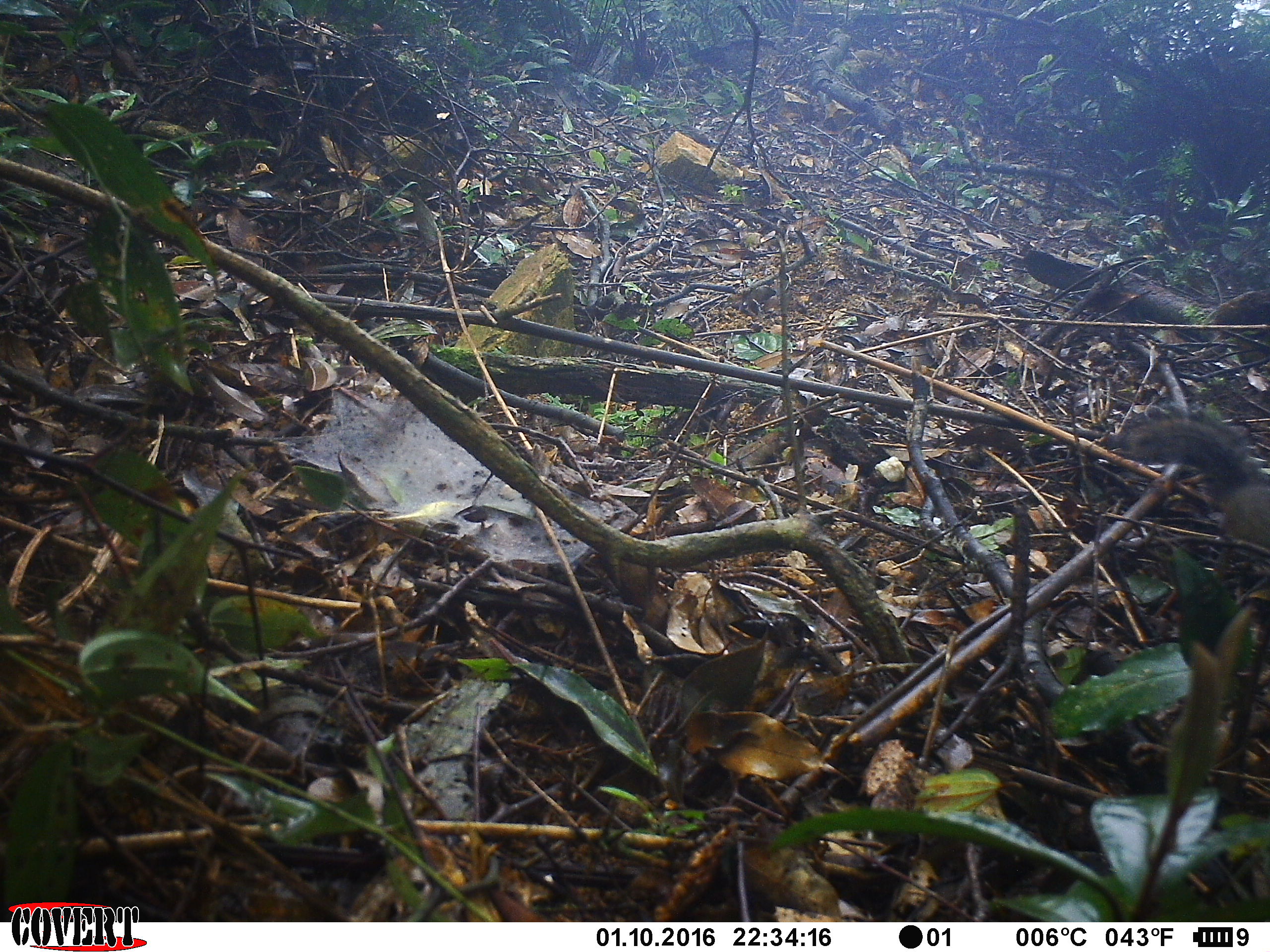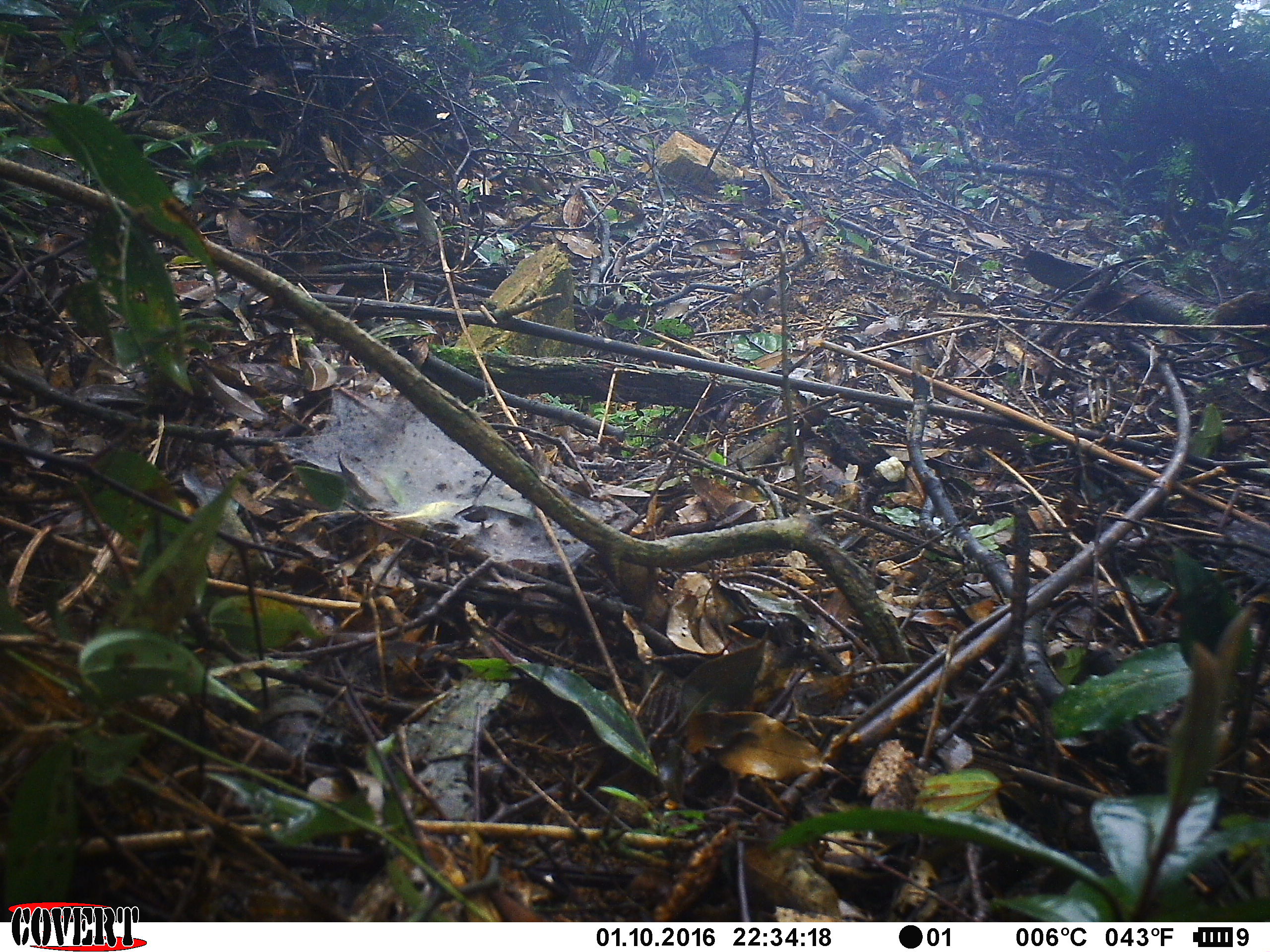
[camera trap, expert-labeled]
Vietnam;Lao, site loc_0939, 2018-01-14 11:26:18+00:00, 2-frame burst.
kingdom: Animalia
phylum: Chordata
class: Mammalia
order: Rodentia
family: Sciuridae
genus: Dremomys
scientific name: Dremomys rufigenis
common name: red-cheeked squirrel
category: red cheeked squirrel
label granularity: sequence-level